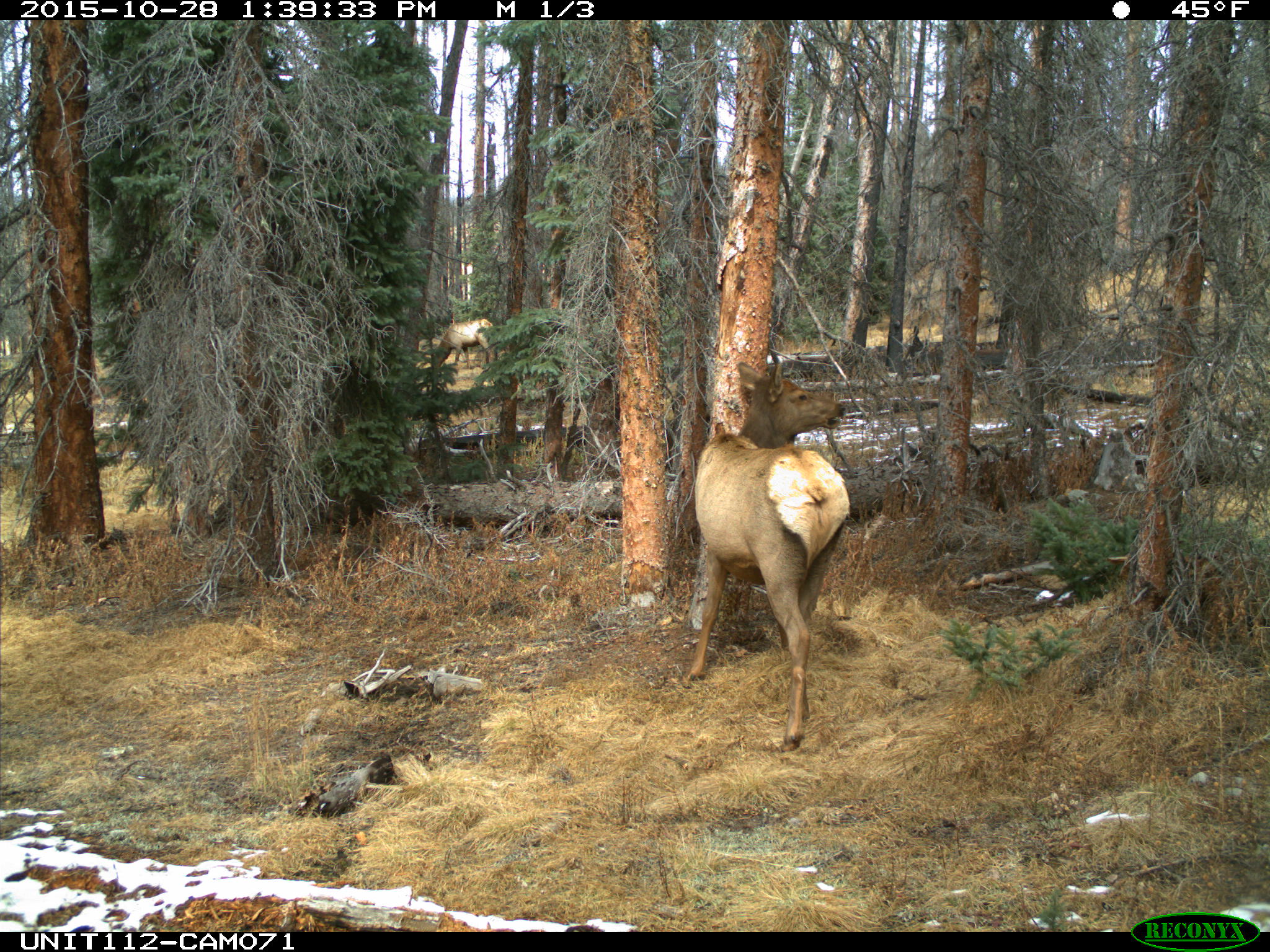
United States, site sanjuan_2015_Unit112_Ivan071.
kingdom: Animalia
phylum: Chordata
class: Mammalia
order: Artiodactyla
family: Cervidae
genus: Cervus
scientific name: Cervus elaphus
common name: red deer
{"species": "Cervus elaphus (red deer)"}